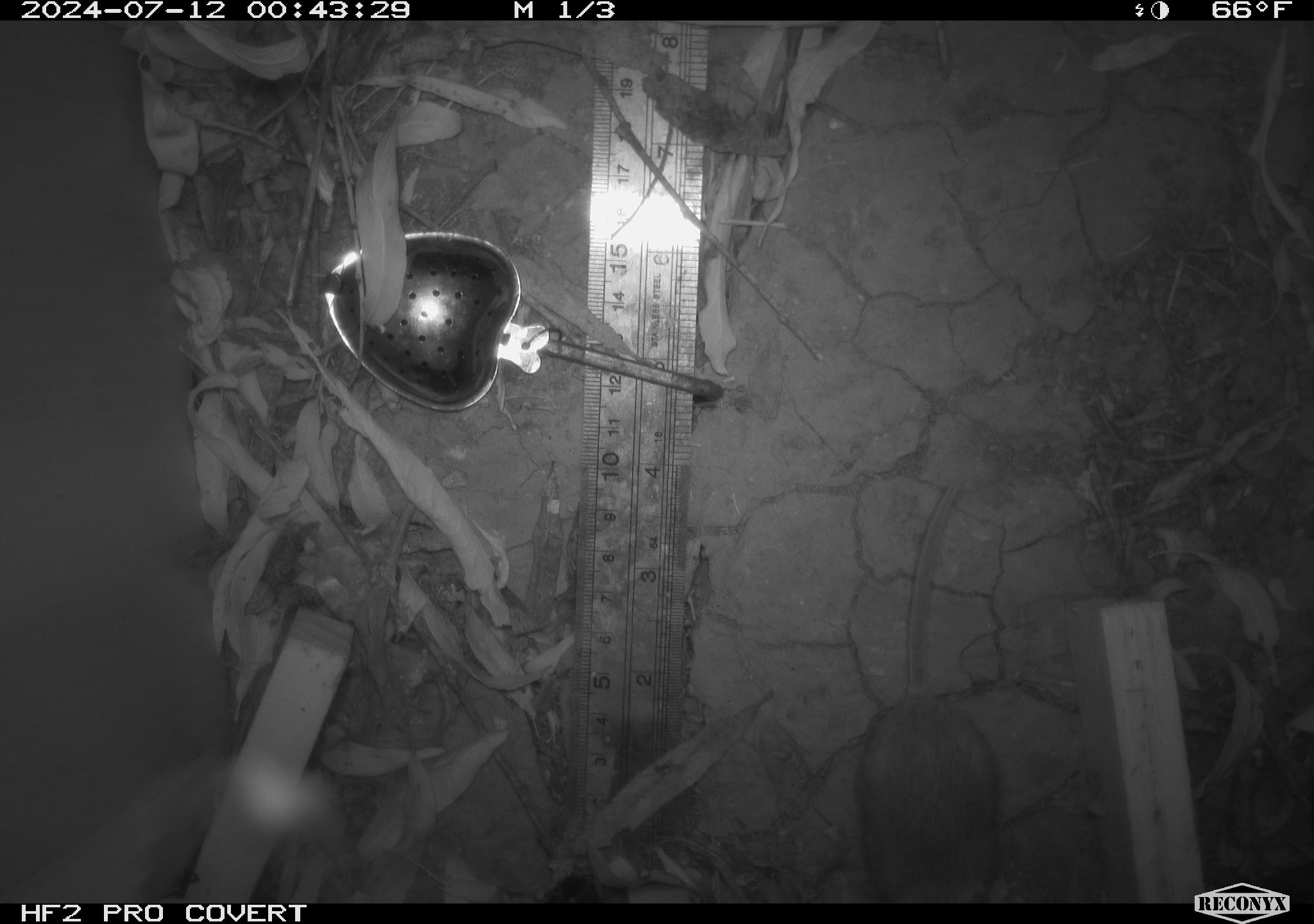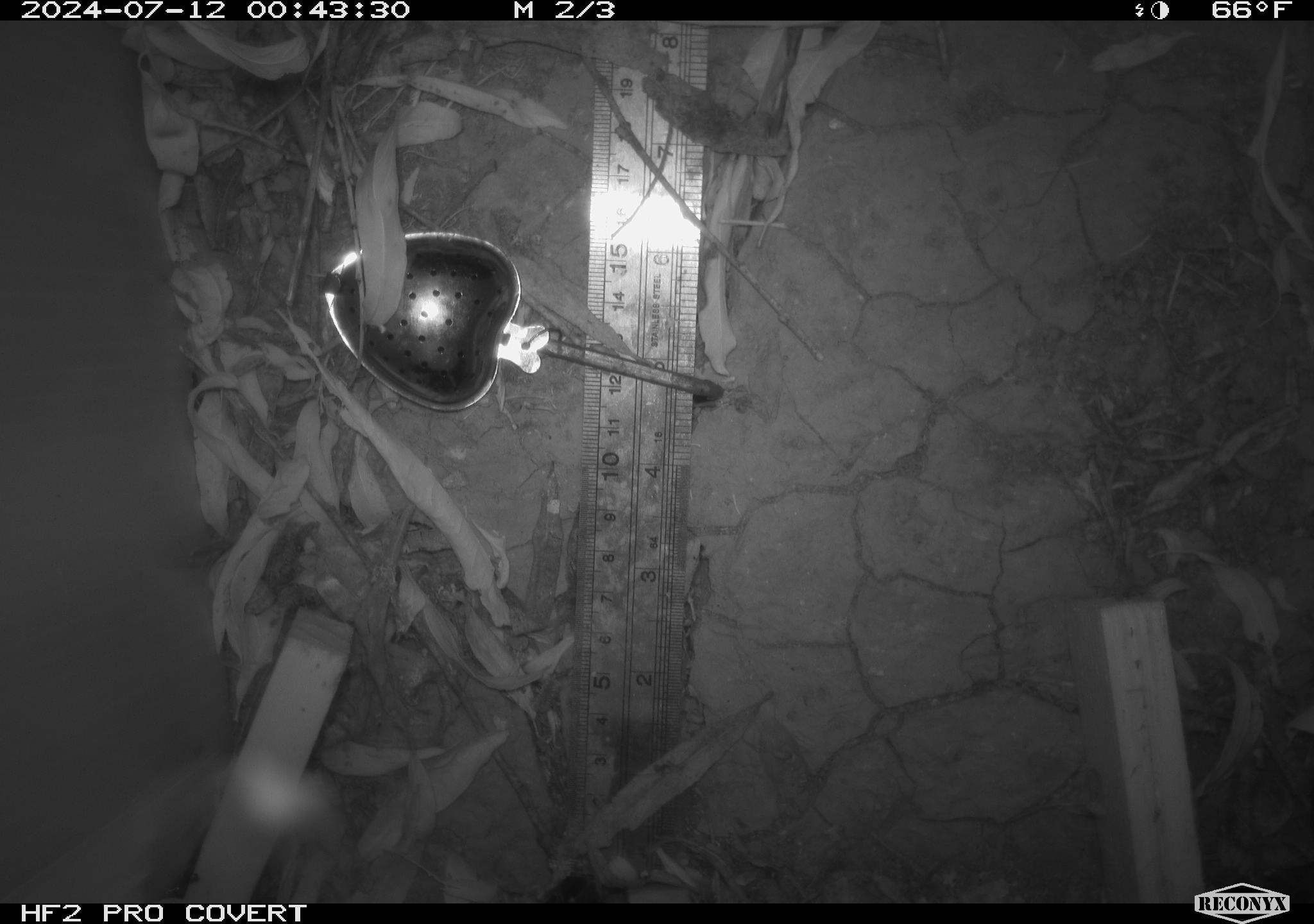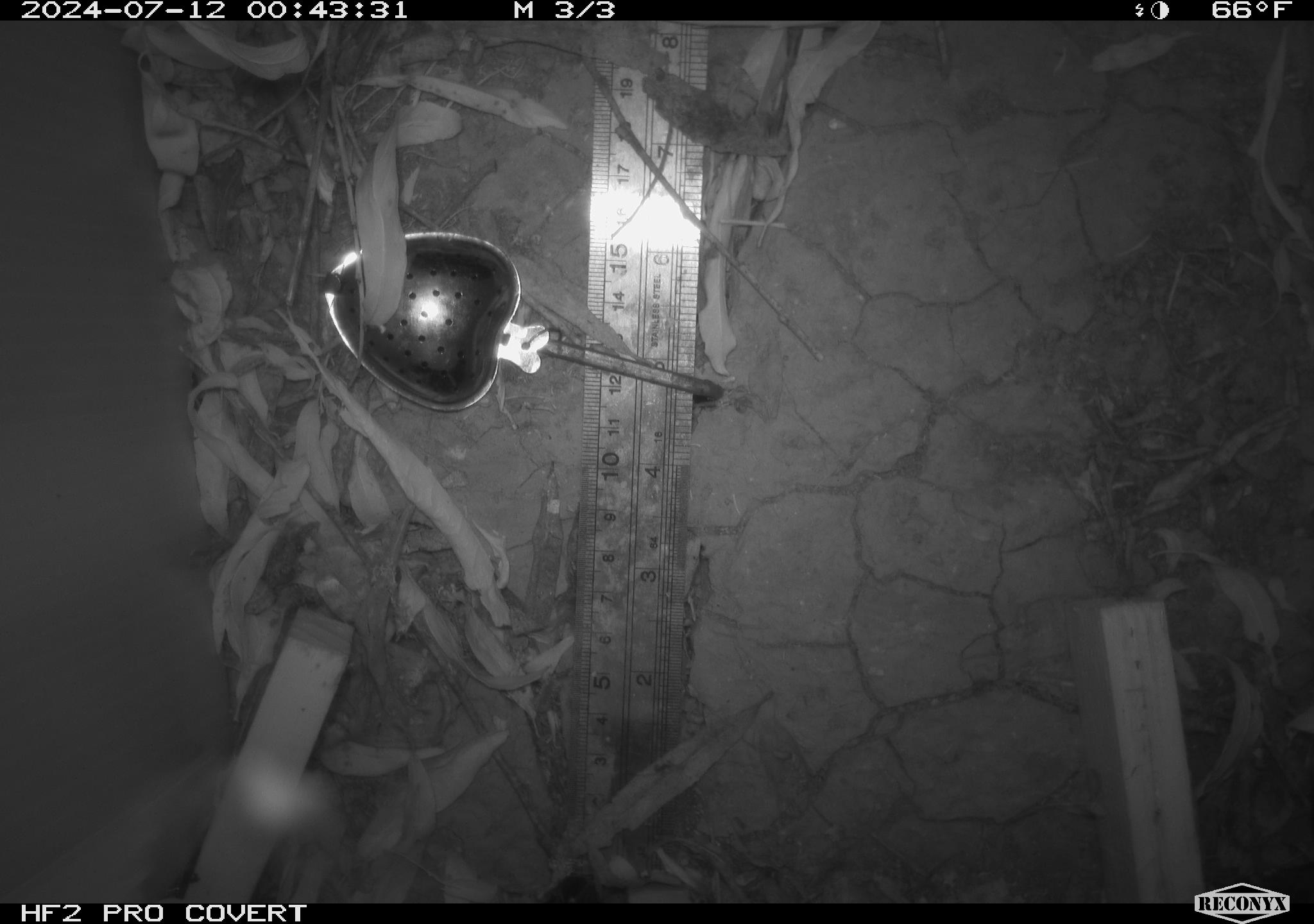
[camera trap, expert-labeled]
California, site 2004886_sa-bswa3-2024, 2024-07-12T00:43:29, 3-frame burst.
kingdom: Animalia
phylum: Chordata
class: Mammalia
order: Rodentia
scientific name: Rodentia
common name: mouse species